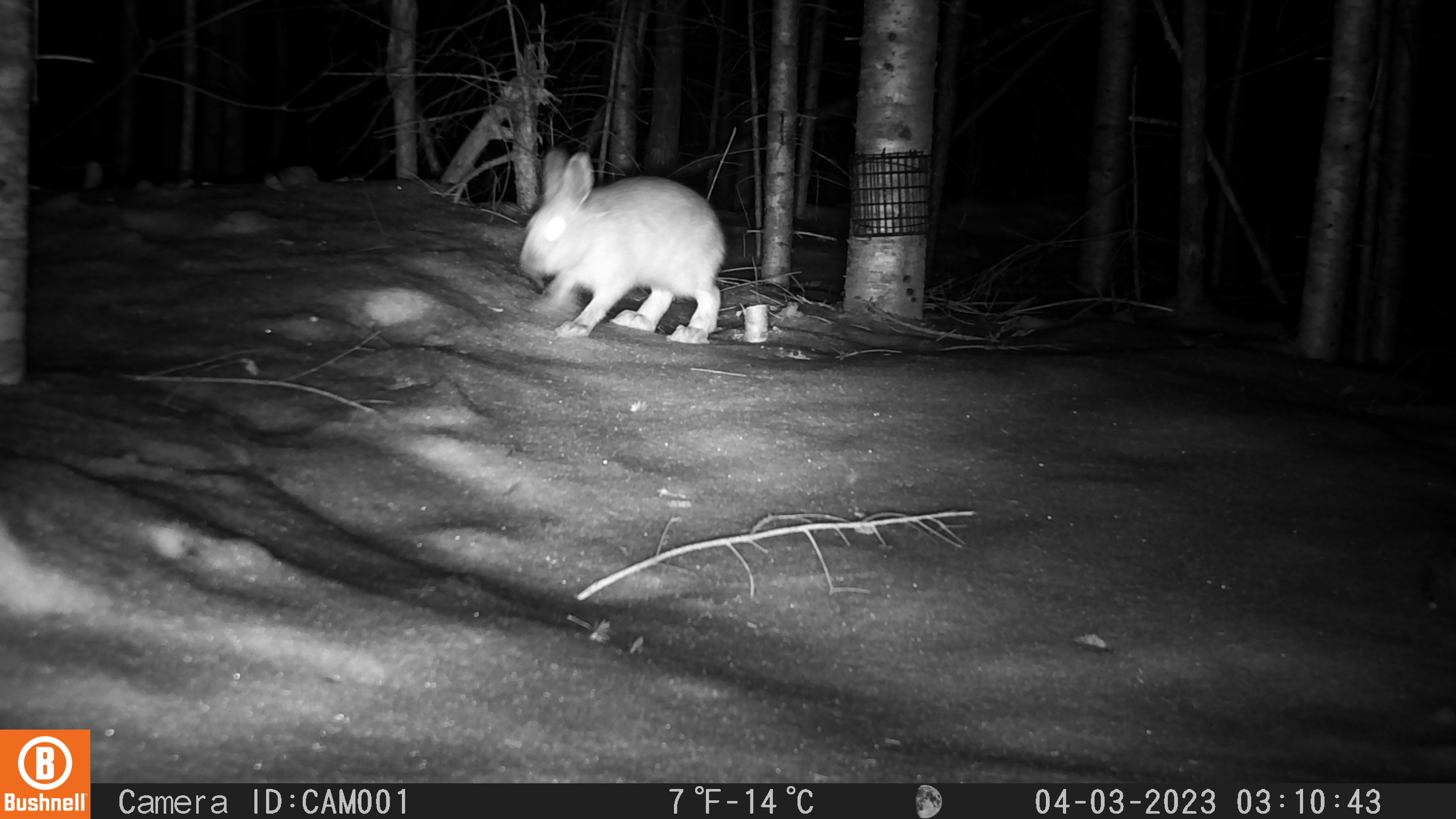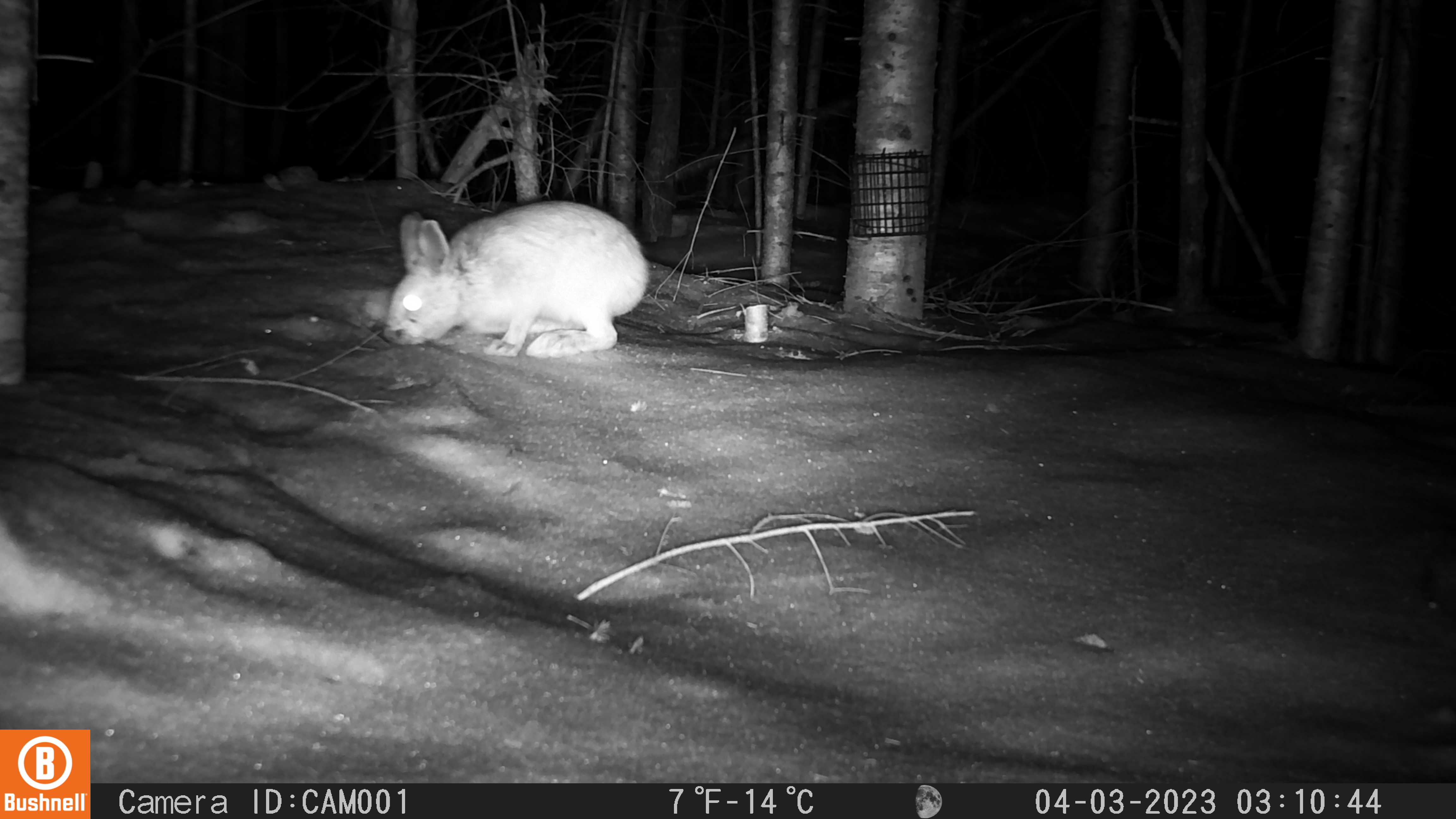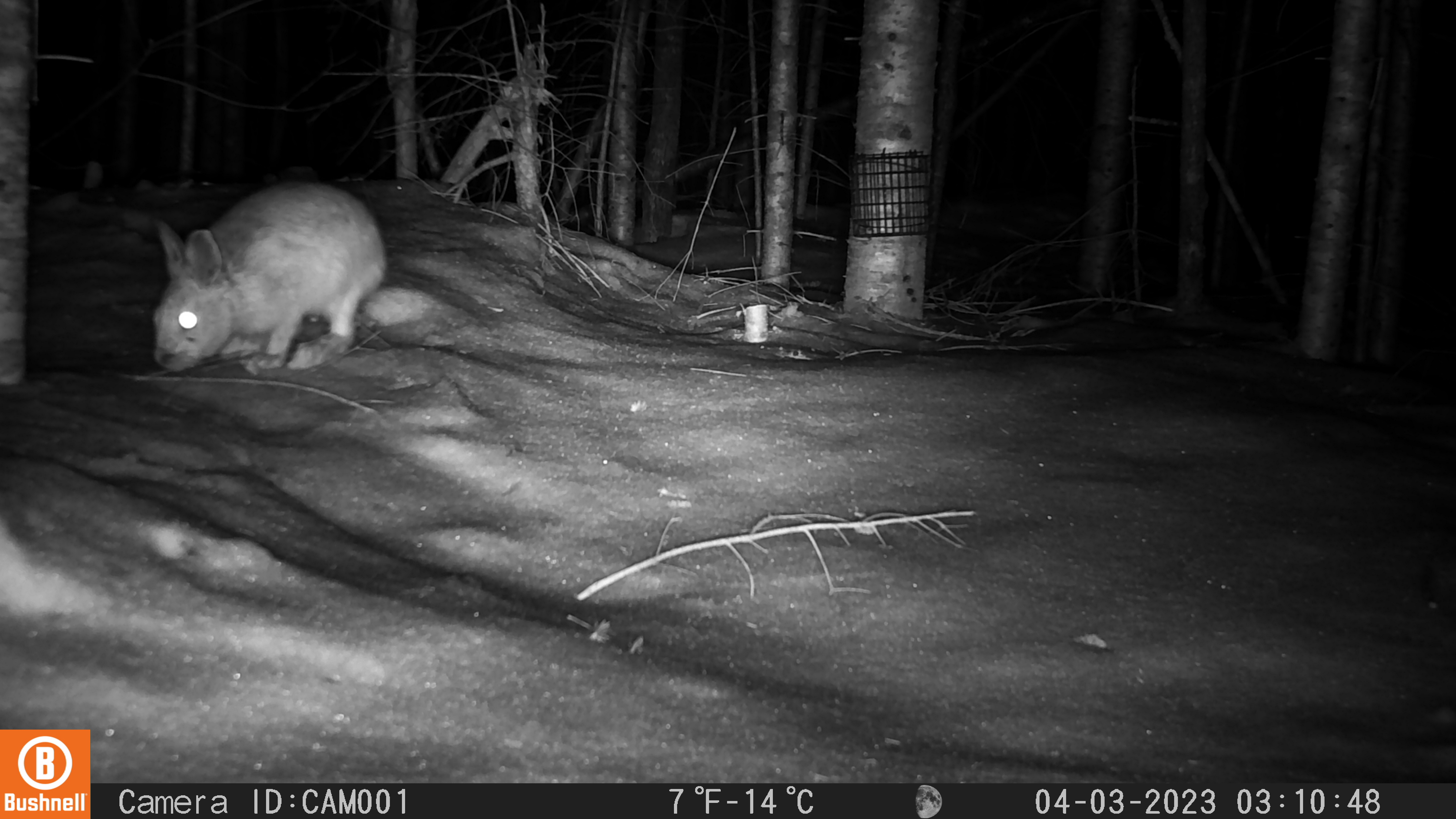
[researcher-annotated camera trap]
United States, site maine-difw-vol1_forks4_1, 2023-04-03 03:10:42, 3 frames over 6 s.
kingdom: Animalia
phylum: Chordata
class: Mammalia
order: Lagomorpha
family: Leporidae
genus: Lepus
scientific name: Lepus americanus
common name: snowshoe hare